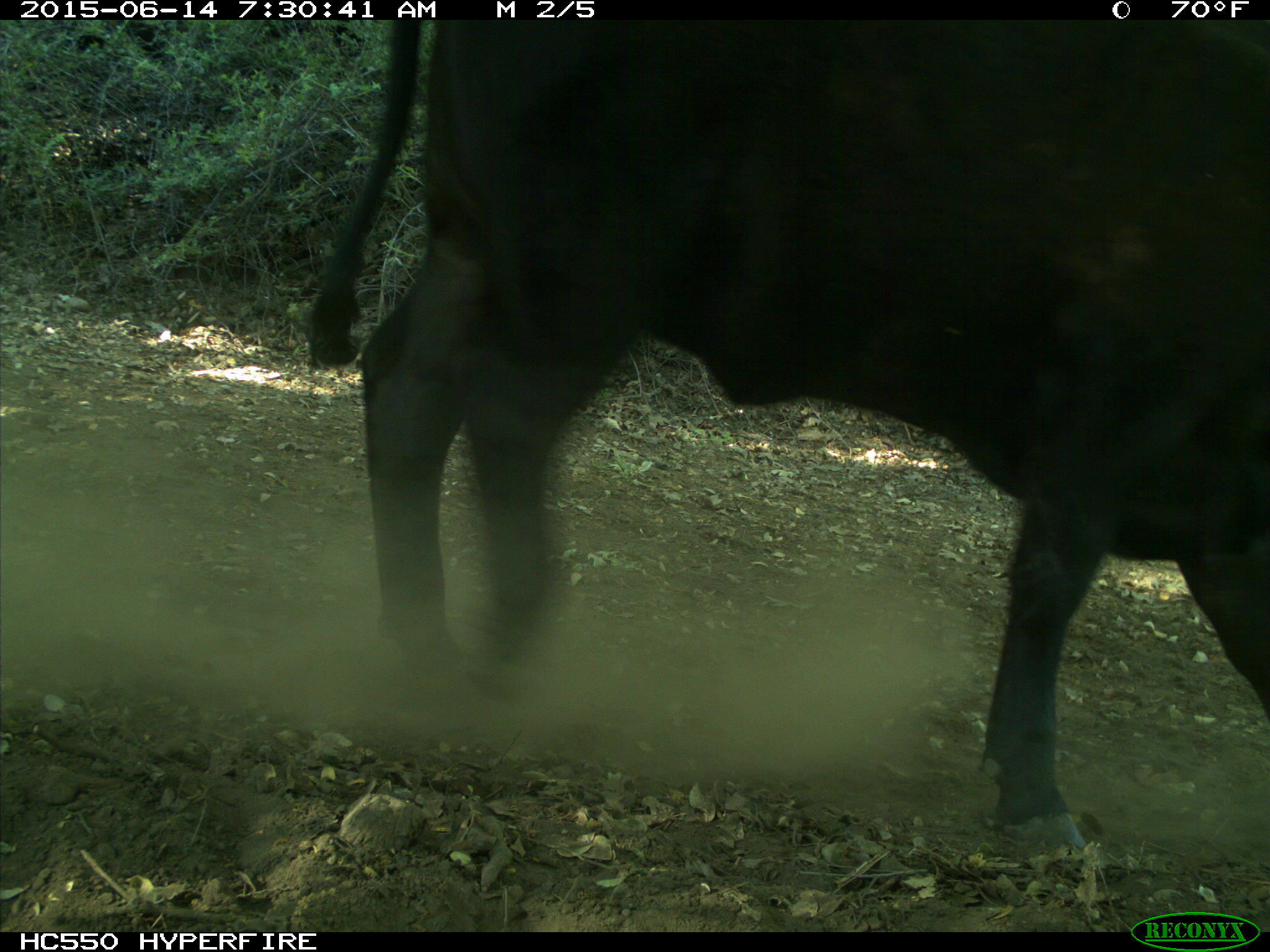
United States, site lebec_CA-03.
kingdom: Animalia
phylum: Chordata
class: Mammalia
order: Artiodactyla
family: Bovidae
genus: Bos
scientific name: Bos taurus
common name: domestic cow